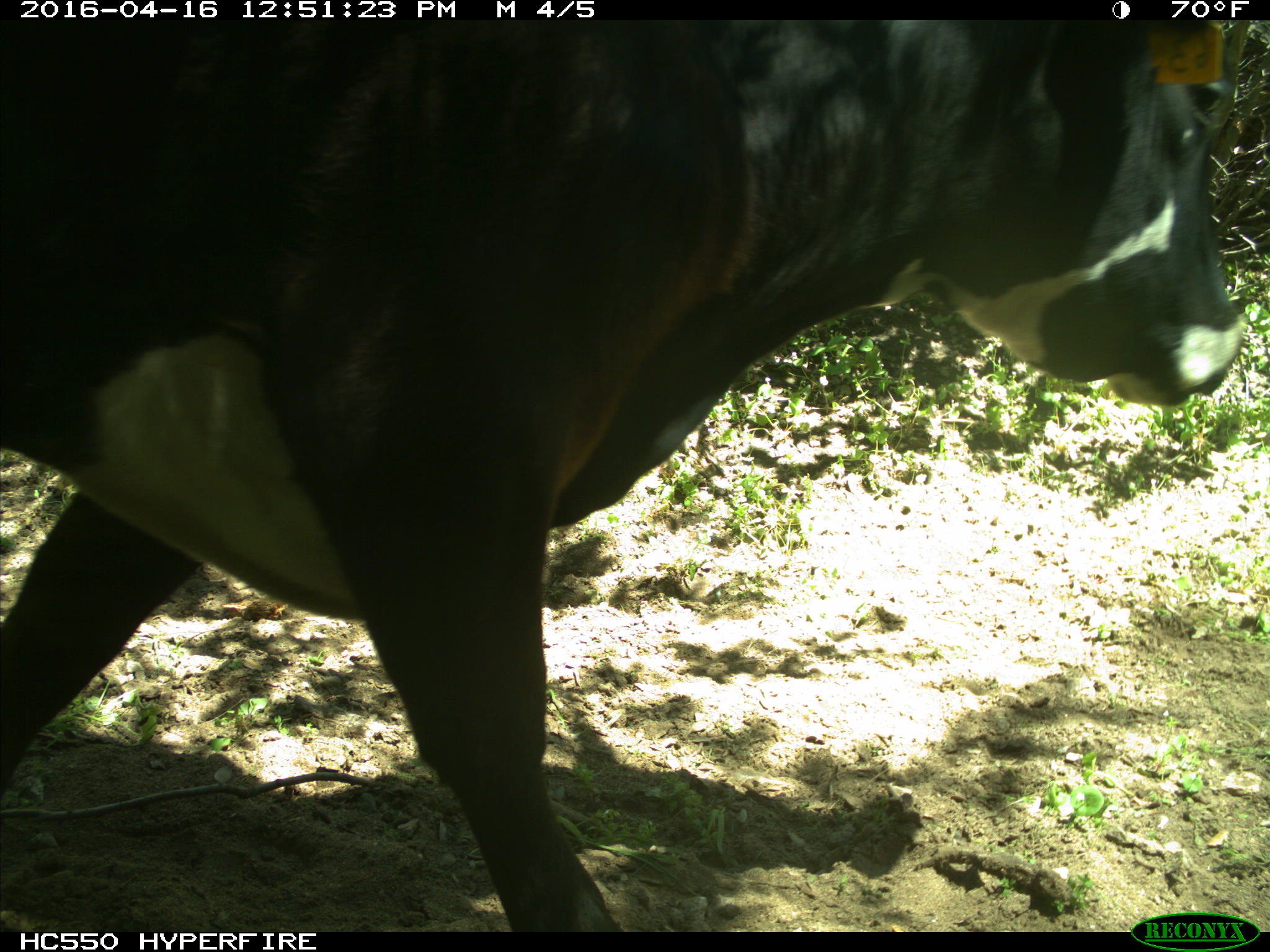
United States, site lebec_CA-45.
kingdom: Animalia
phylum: Chordata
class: Mammalia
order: Artiodactyla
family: Bovidae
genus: Bos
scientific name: Bos taurus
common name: domestic cow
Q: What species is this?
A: Bos taurus (domestic cow).